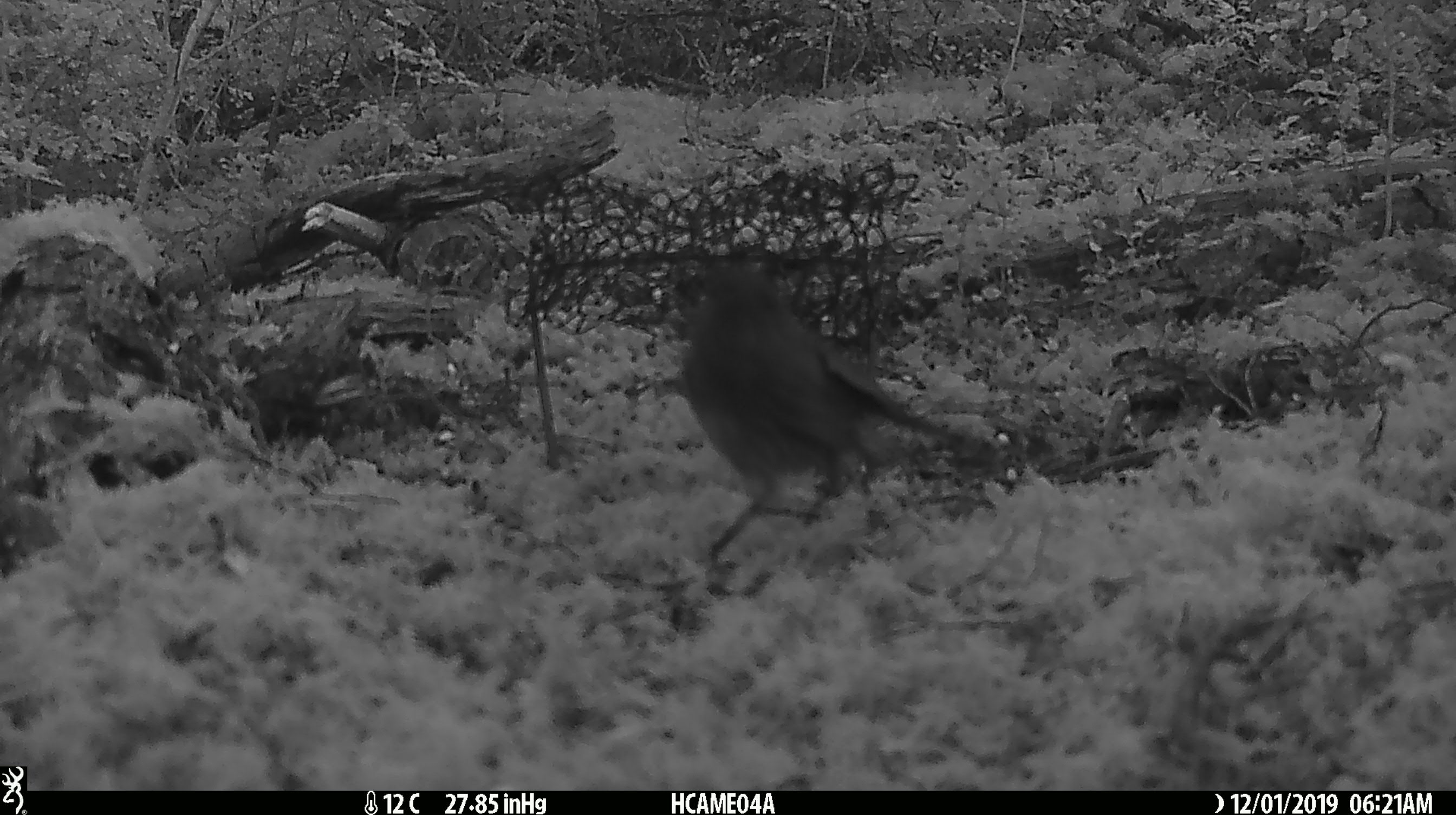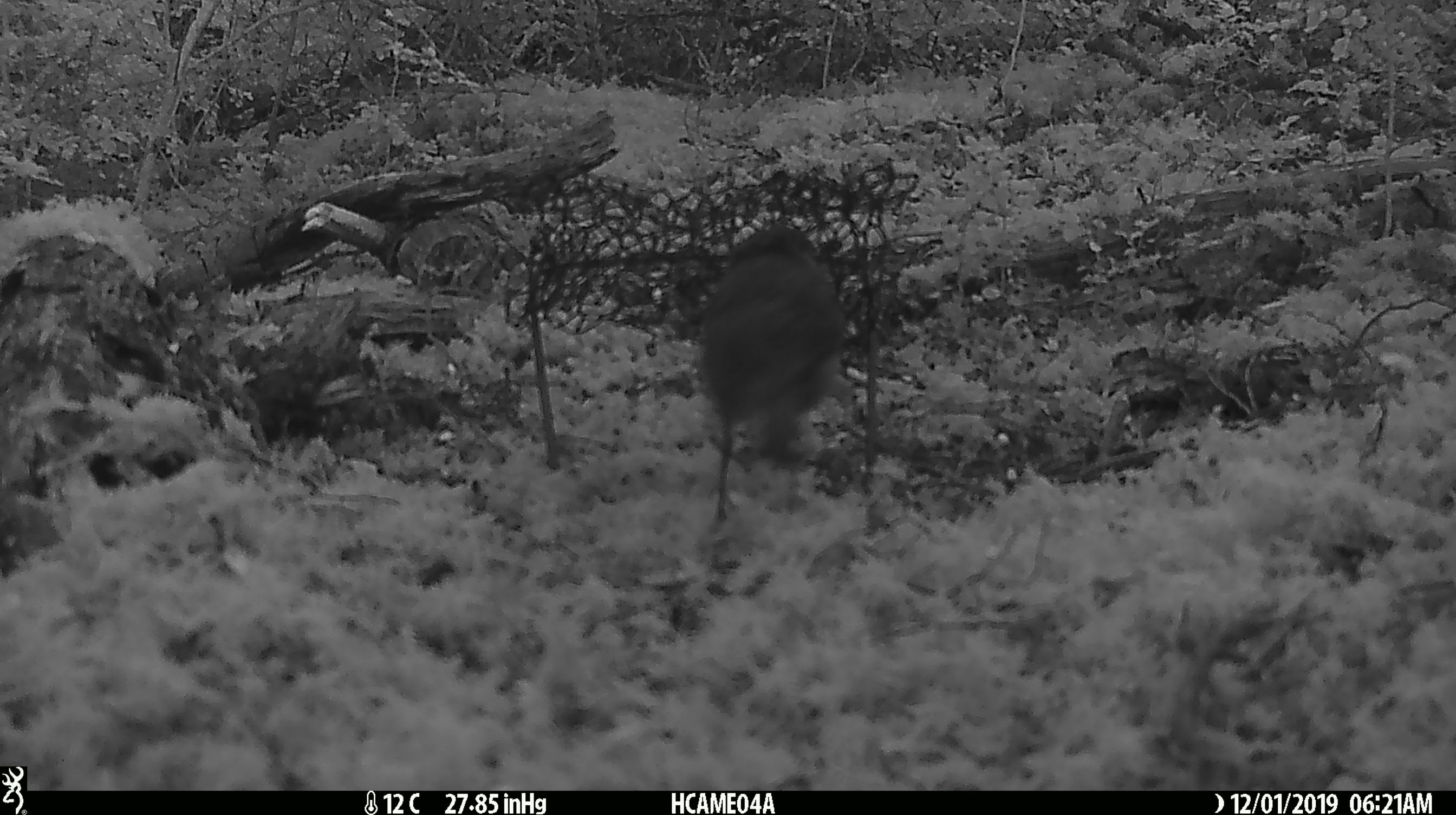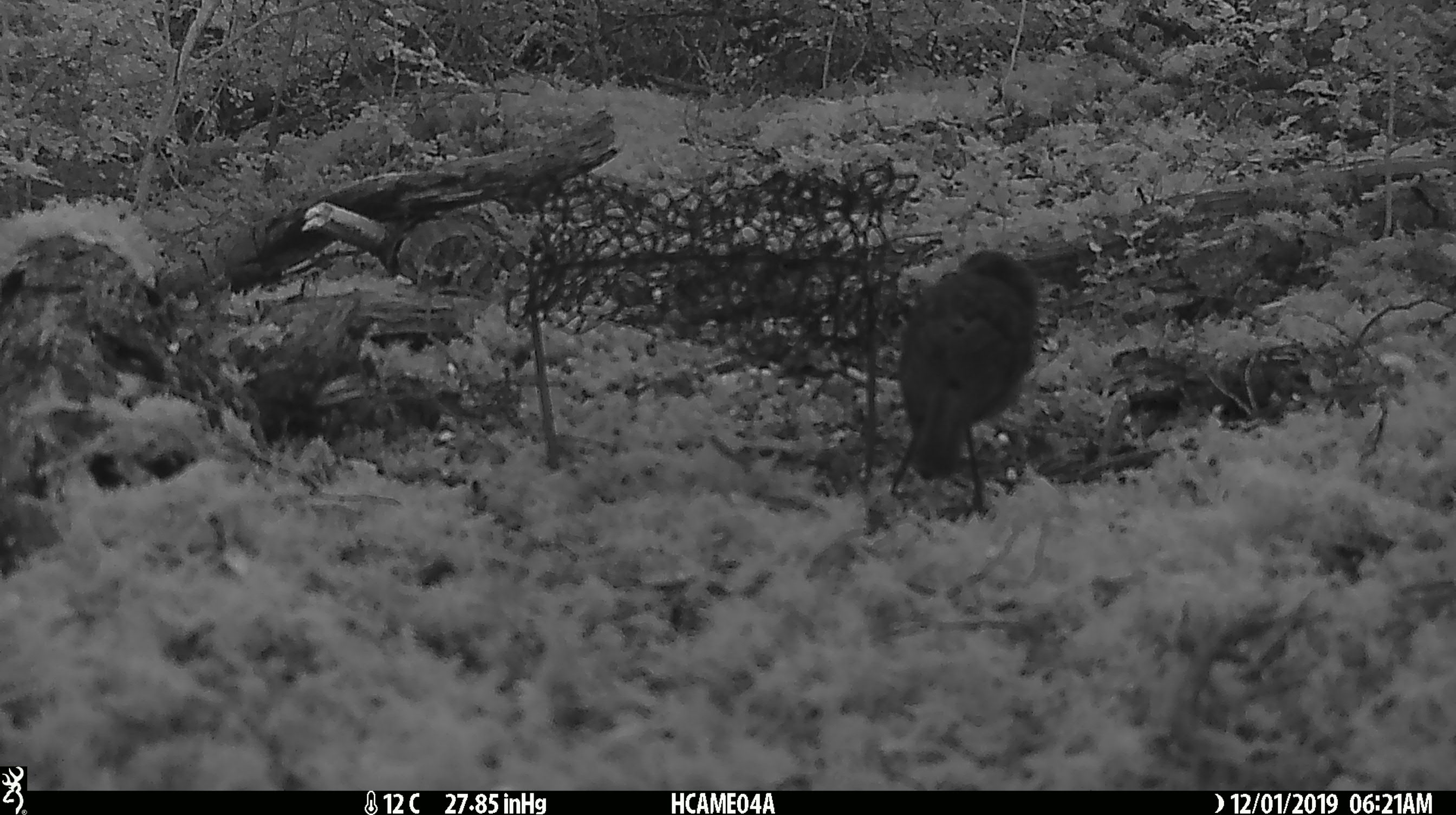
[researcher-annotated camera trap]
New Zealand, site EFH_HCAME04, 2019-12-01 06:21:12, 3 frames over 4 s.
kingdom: Animalia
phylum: Chordata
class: Aves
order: Passeriformes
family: Petroicidae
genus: Petroica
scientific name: Petroica australis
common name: new zealand robin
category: robin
Robin (new zealand robin) (Petroica australis).